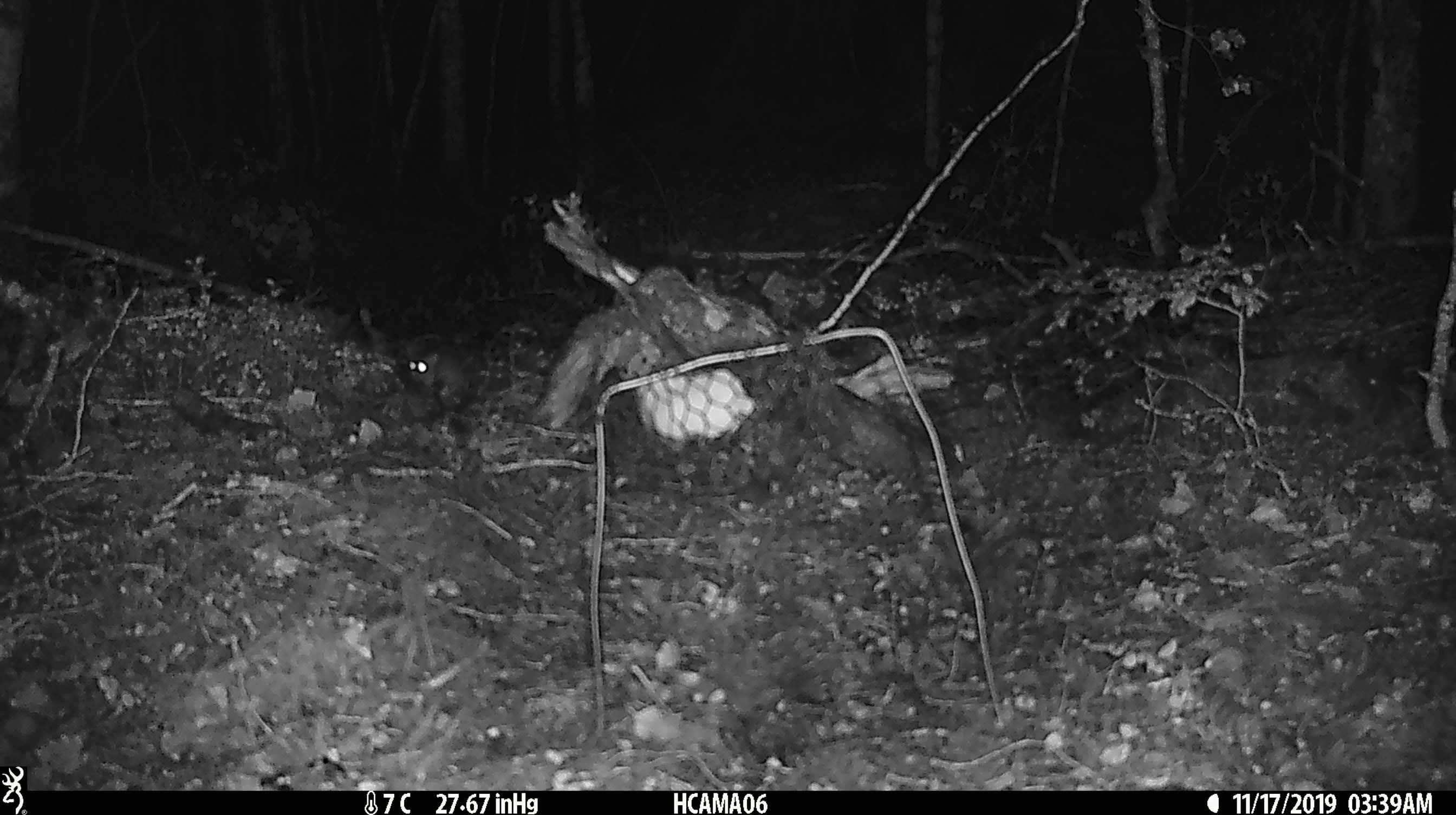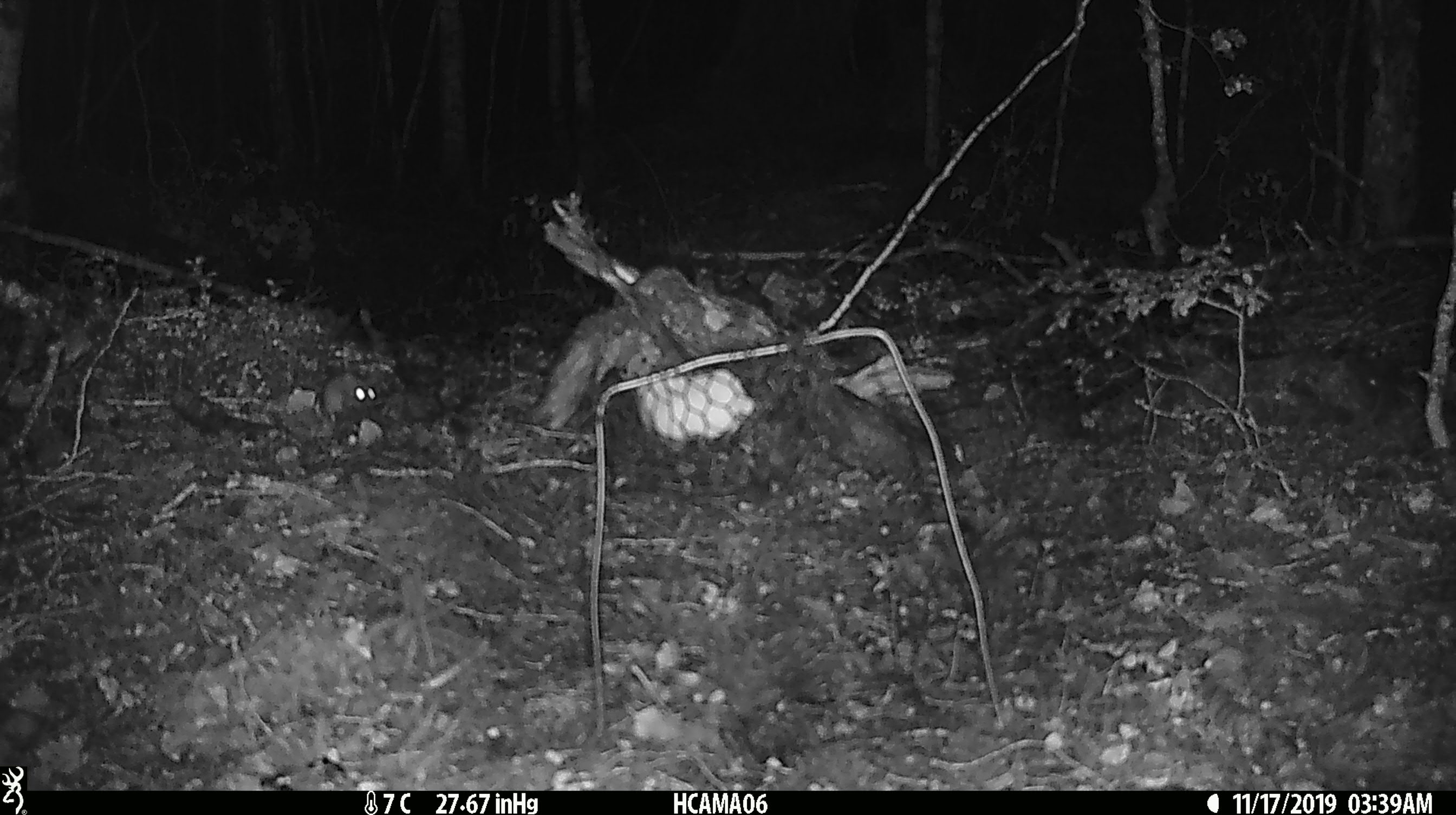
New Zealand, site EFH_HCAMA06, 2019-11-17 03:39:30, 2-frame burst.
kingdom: Animalia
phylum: Chordata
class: Mammalia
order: Rodentia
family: Muridae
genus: Mus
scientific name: Mus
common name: mouse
Mouse (Mus).